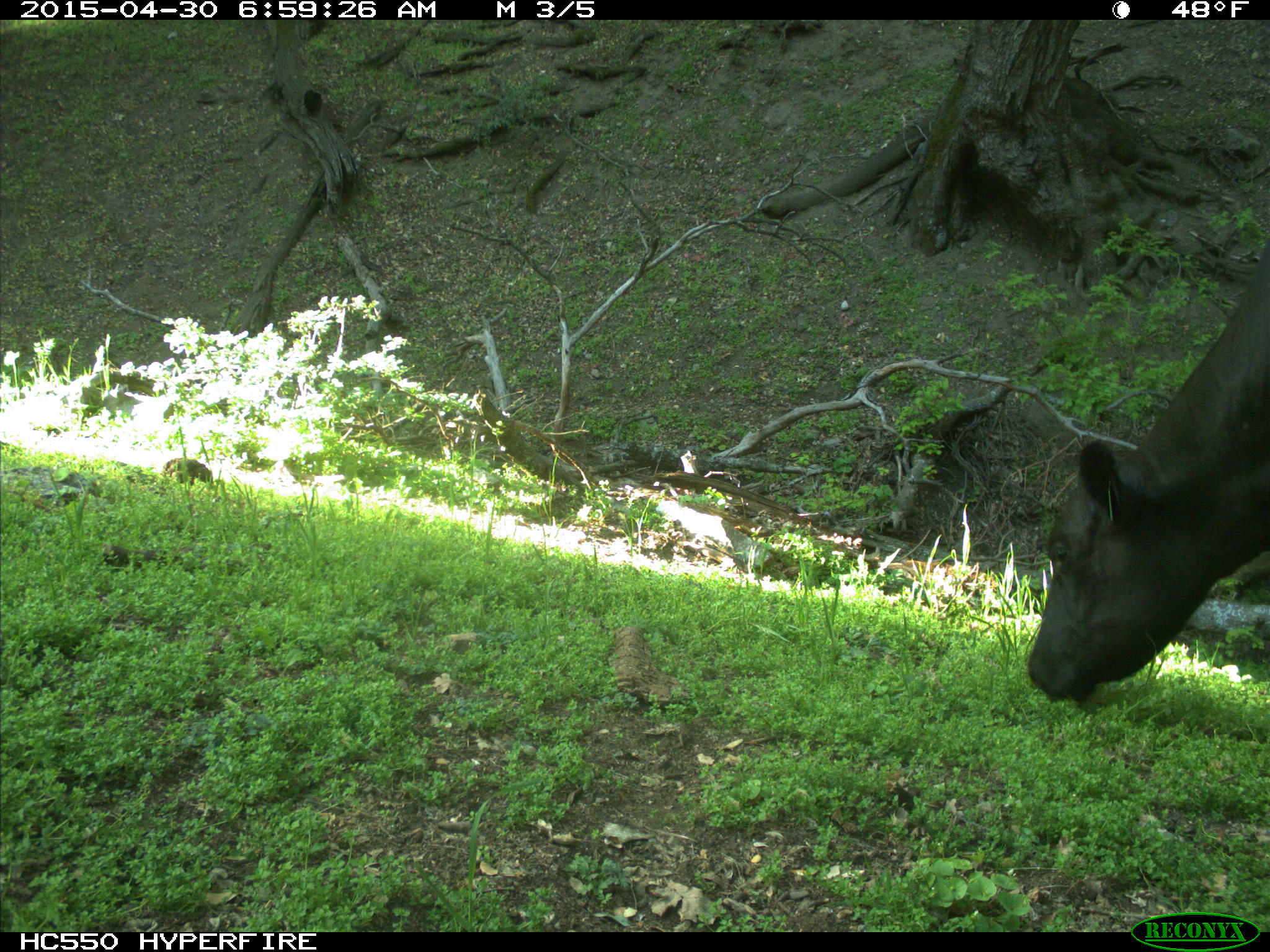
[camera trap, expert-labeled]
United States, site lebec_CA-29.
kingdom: Animalia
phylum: Chordata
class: Mammalia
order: Artiodactyla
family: Bovidae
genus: Bos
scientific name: Bos taurus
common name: domestic cow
Bos taurus (domestic cow).